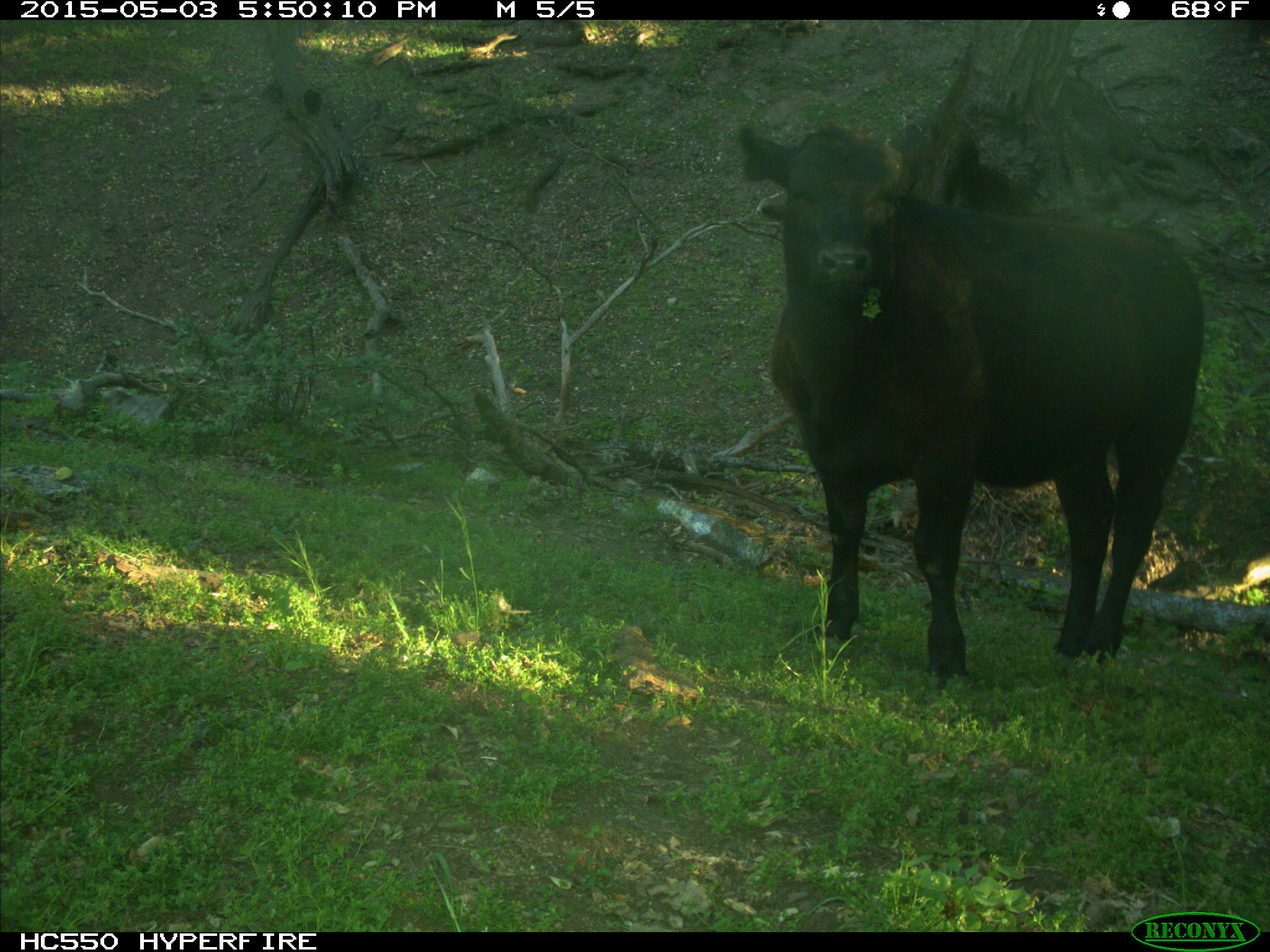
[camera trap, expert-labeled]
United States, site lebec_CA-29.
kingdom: Animalia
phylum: Chordata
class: Mammalia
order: Artiodactyla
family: Bovidae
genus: Bos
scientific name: Bos taurus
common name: domestic cow